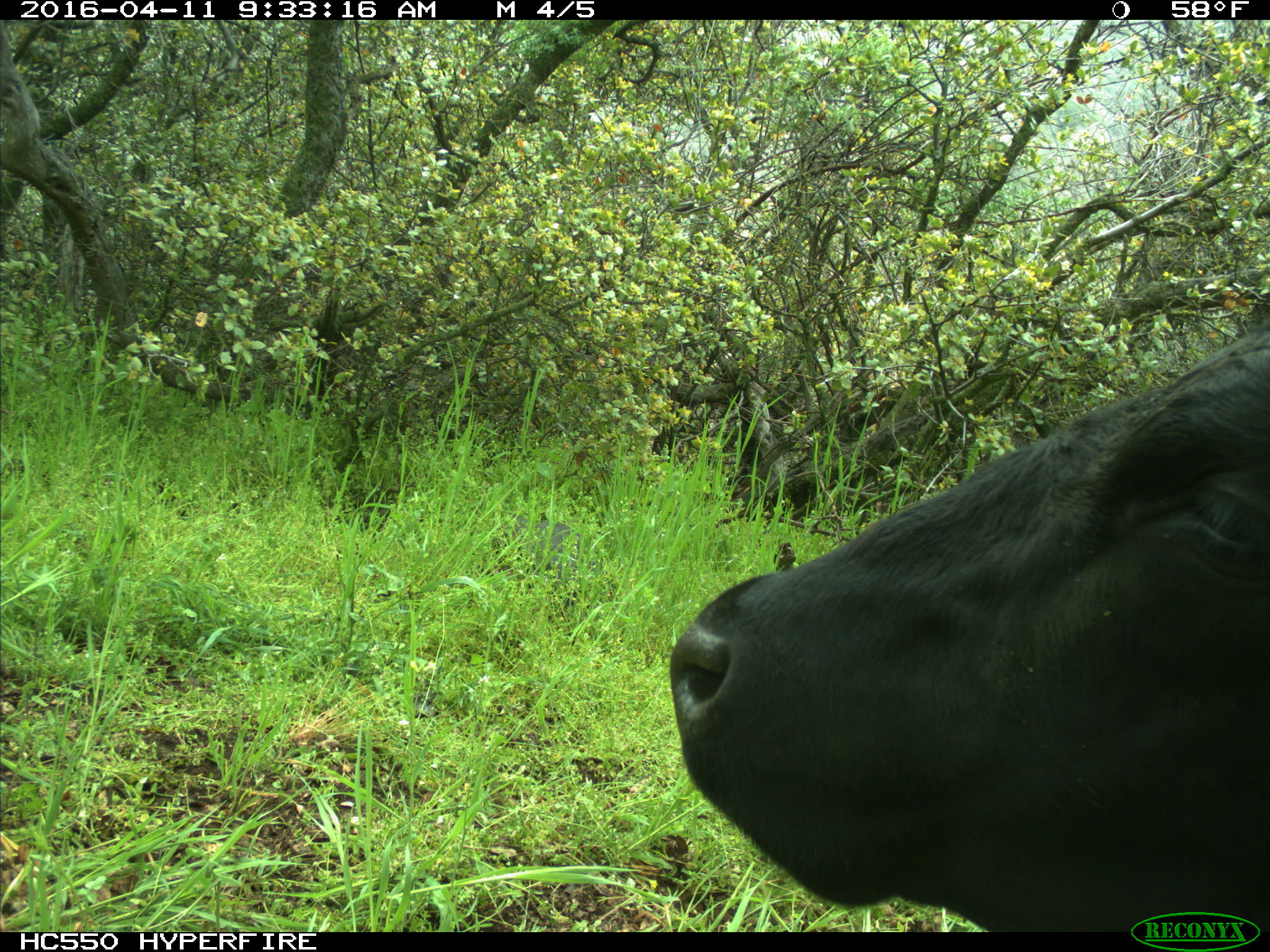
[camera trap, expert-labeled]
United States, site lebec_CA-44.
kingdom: Animalia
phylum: Chordata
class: Mammalia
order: Artiodactyla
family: Bovidae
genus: Bos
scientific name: Bos taurus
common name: domestic cow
Bos taurus (domestic cow).